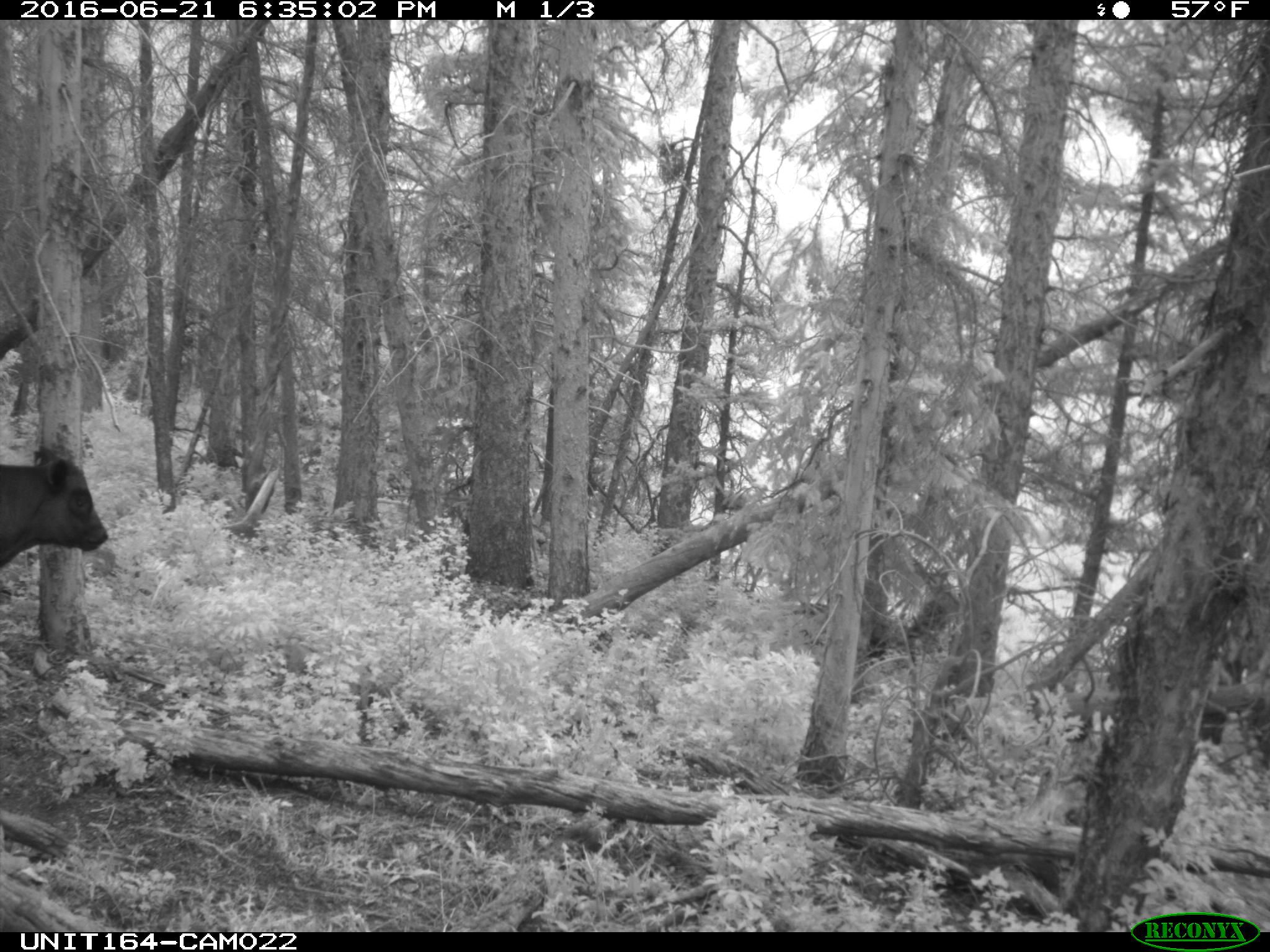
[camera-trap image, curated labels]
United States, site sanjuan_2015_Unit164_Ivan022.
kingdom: Animalia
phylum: Chordata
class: Mammalia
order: Artiodactyla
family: Bovidae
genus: Bos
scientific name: Bos taurus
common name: domestic cow